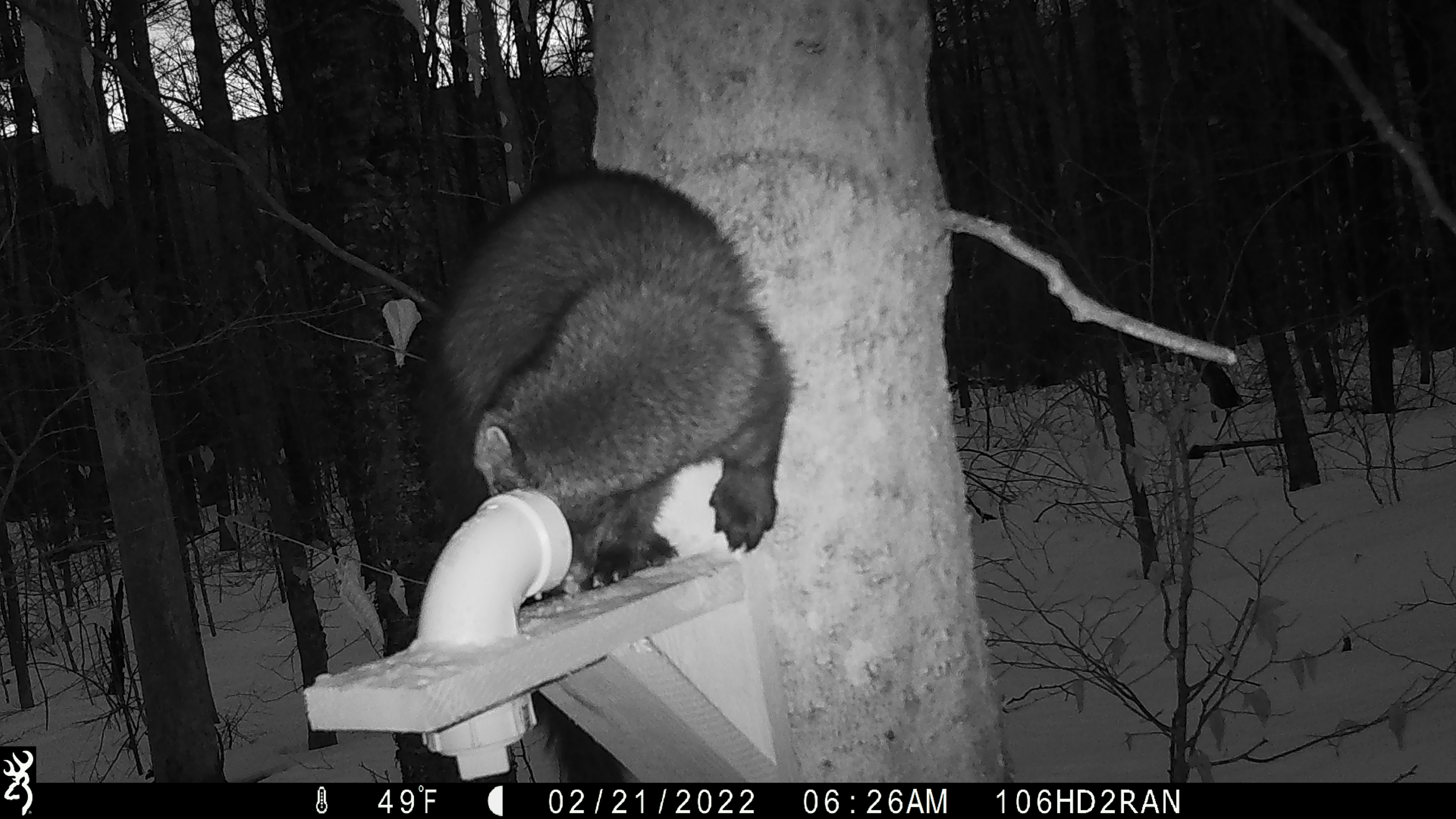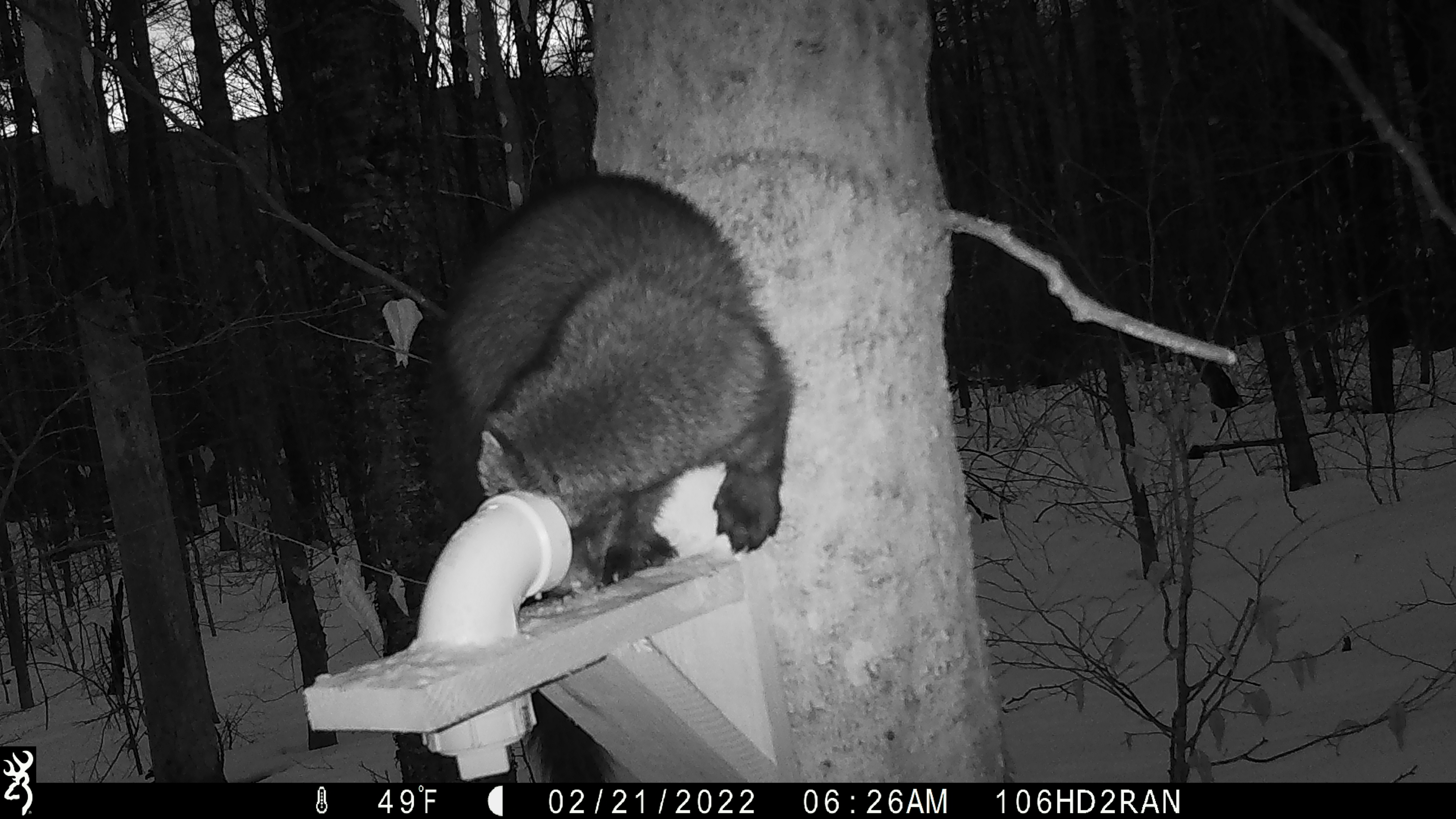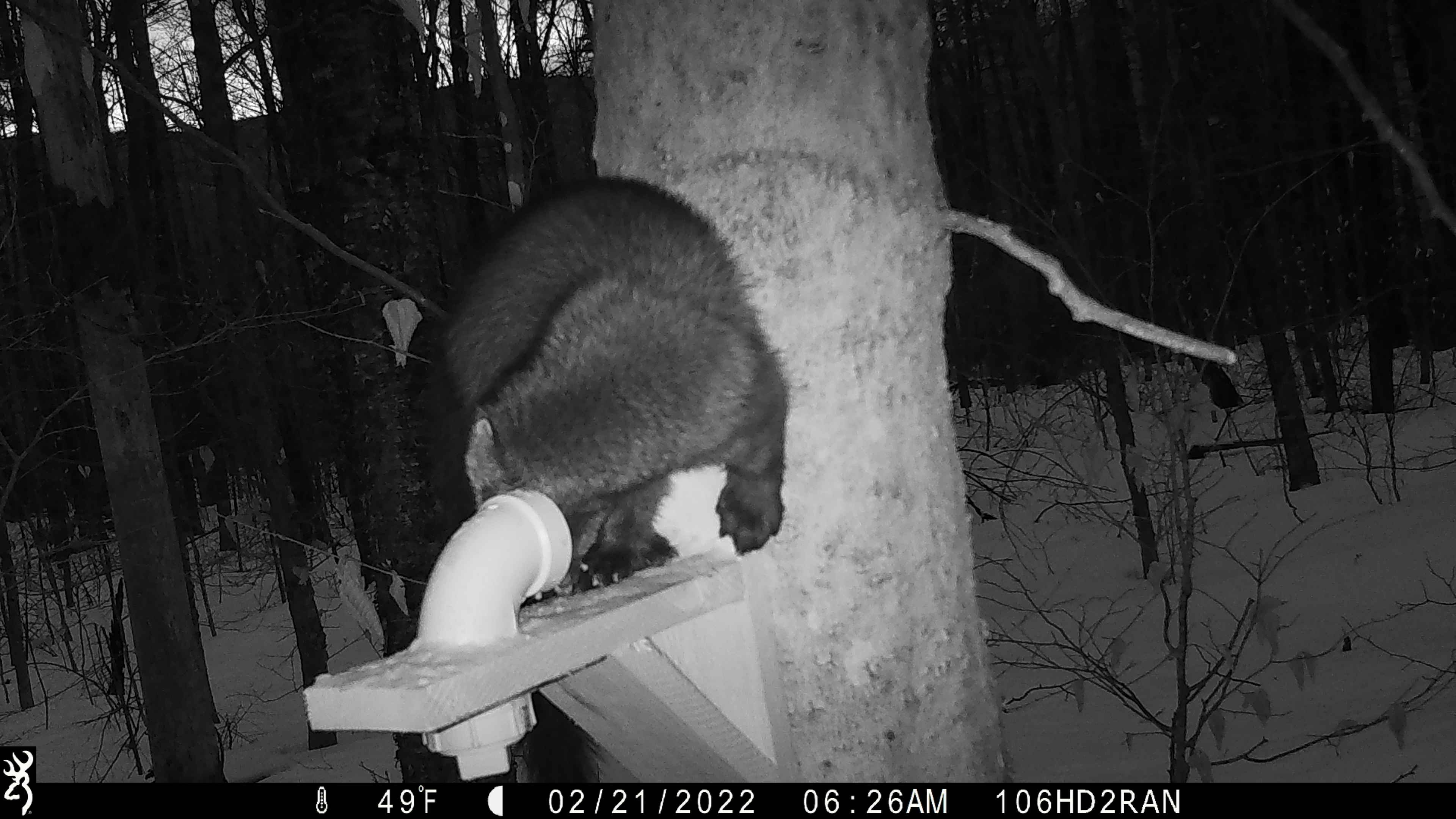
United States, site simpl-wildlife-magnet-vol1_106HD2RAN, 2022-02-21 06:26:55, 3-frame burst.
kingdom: Animalia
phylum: Chordata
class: Mammalia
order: Carnivora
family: Mustelidae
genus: Pekania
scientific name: Pekania pennanti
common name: fisher